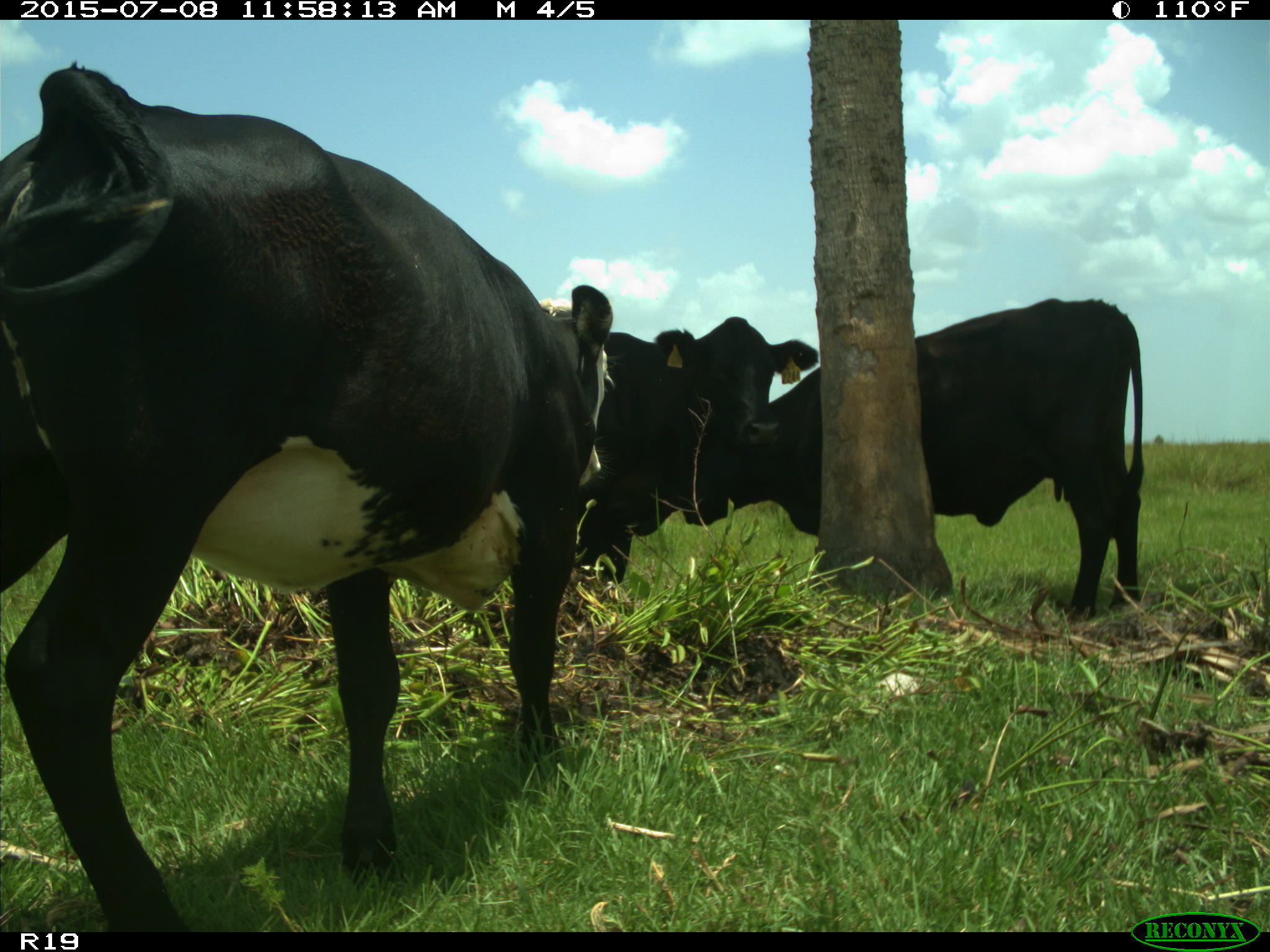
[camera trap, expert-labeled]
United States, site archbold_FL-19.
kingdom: Animalia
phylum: Chordata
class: Mammalia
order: Artiodactyla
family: Bovidae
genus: Bos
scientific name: Bos taurus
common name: domestic cow